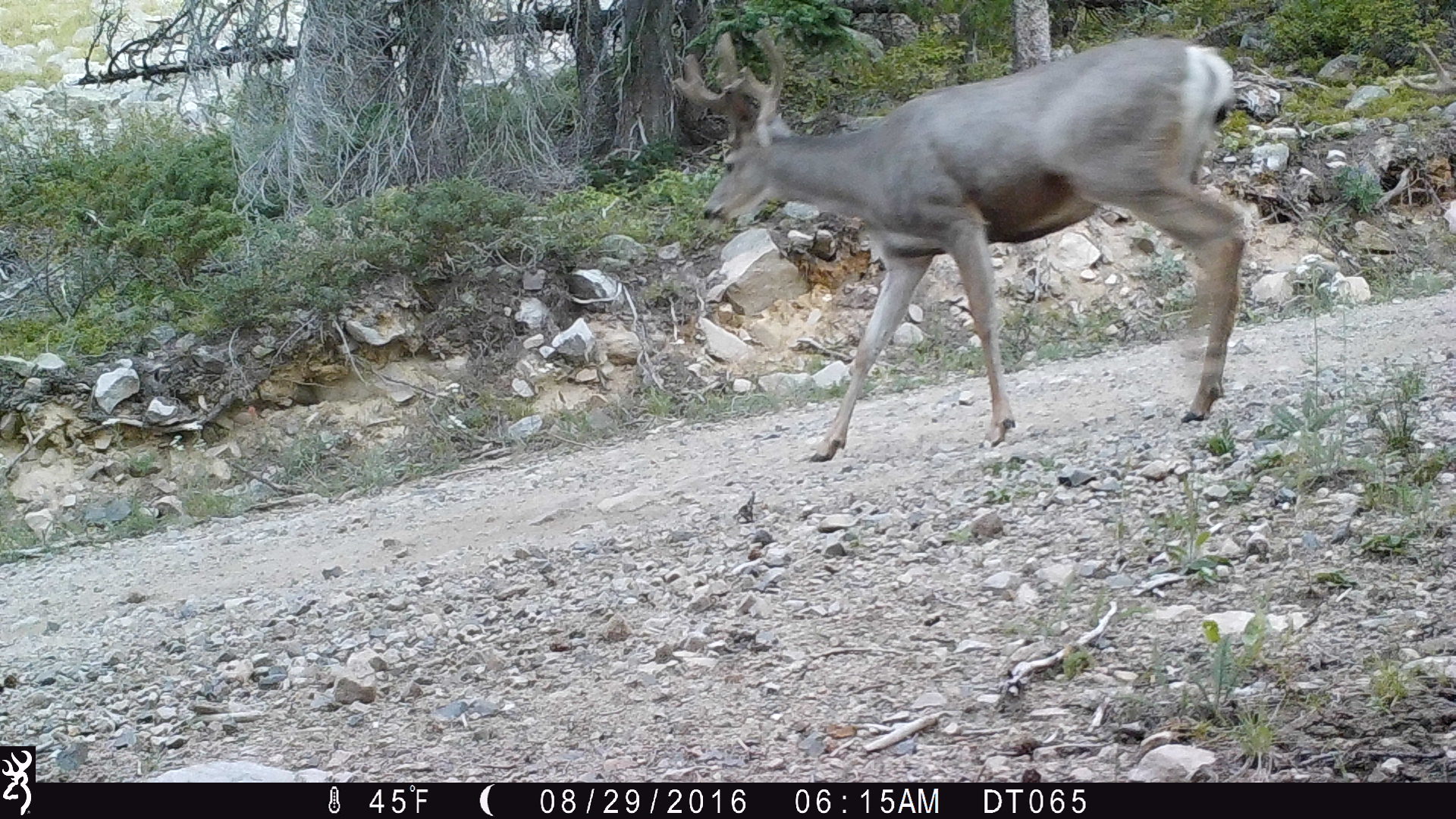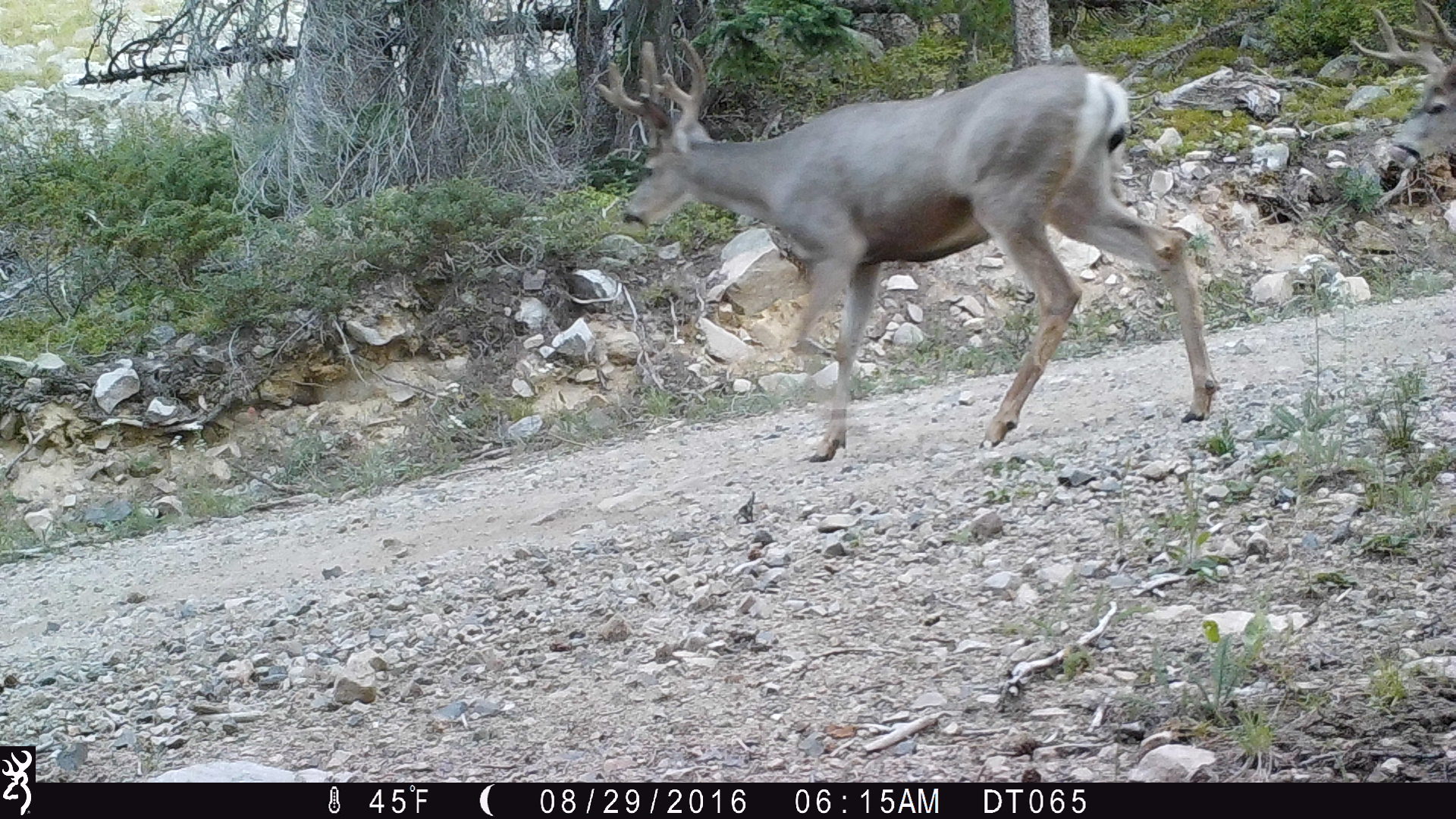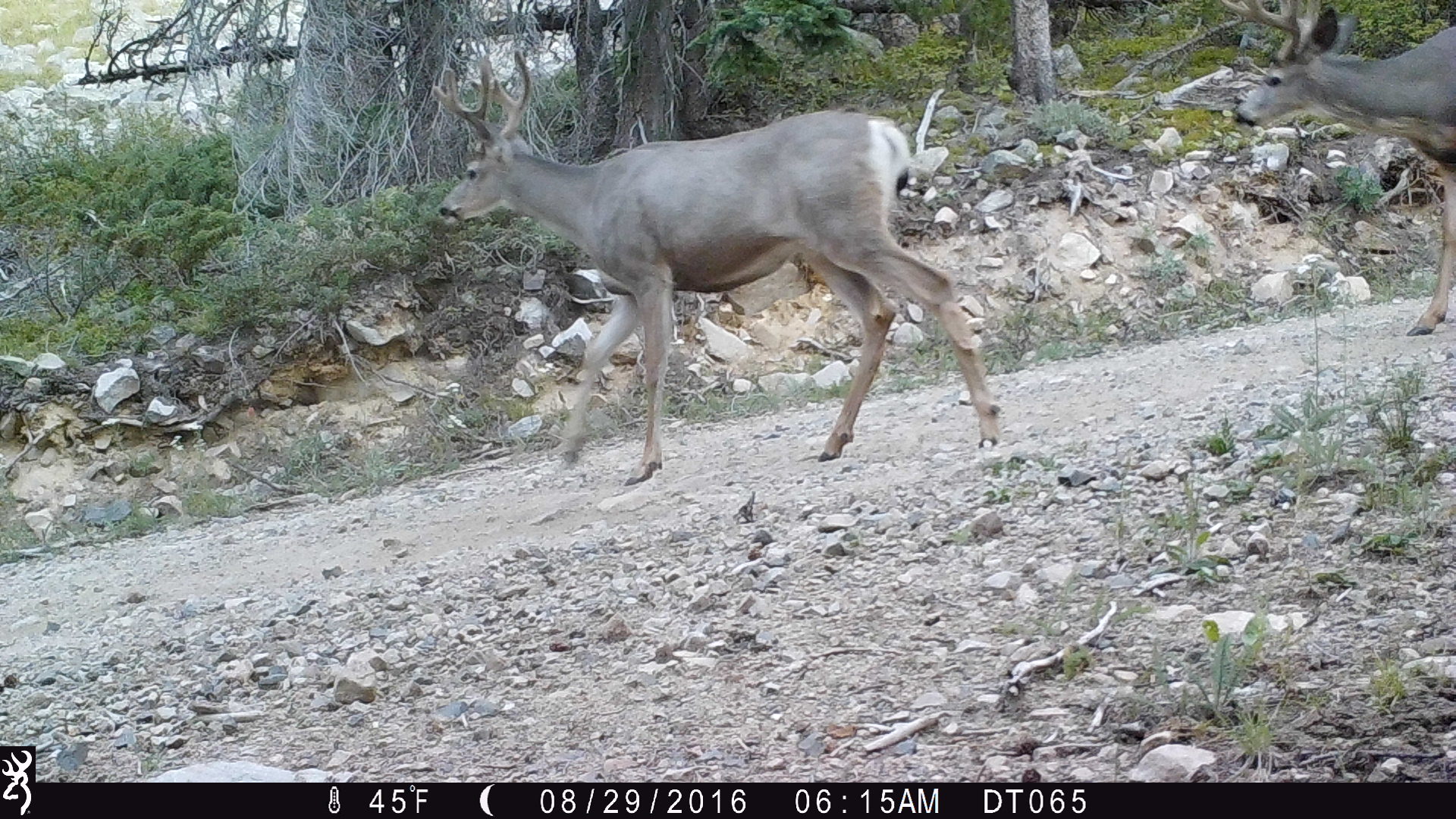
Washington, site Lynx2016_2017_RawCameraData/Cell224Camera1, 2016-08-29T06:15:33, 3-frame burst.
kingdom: Animalia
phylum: Chordata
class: Mammalia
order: Artiodactyla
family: Cervidae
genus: Odocoileus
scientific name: Odocoileus hemionus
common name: mule deer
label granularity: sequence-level